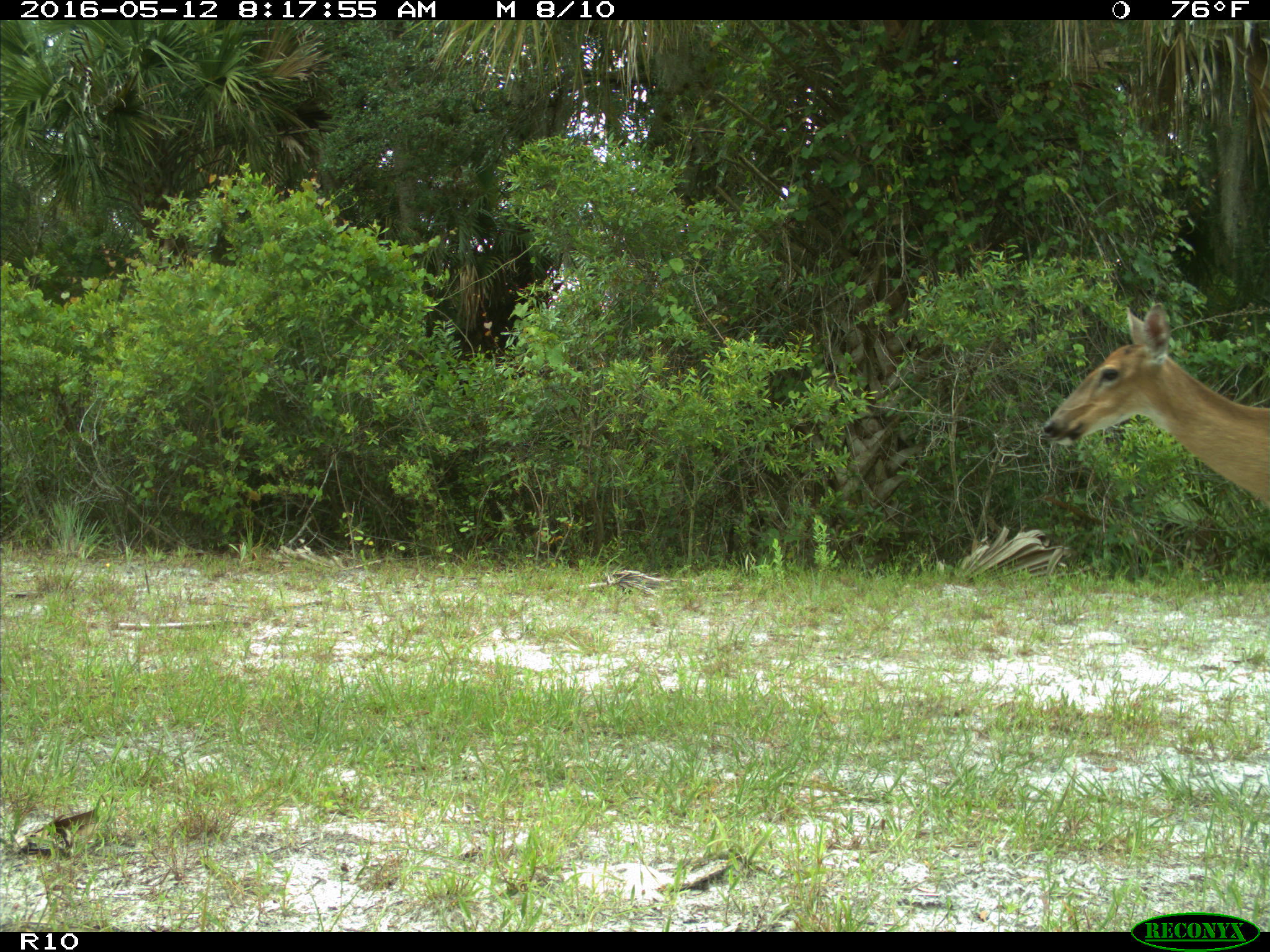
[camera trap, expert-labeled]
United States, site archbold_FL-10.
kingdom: Animalia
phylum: Chordata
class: Mammalia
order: Artiodactyla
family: Cervidae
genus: Odocoileus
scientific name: Odocoileus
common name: deer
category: unidentified deer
Unidentified deer (deer) (Odocoileus).